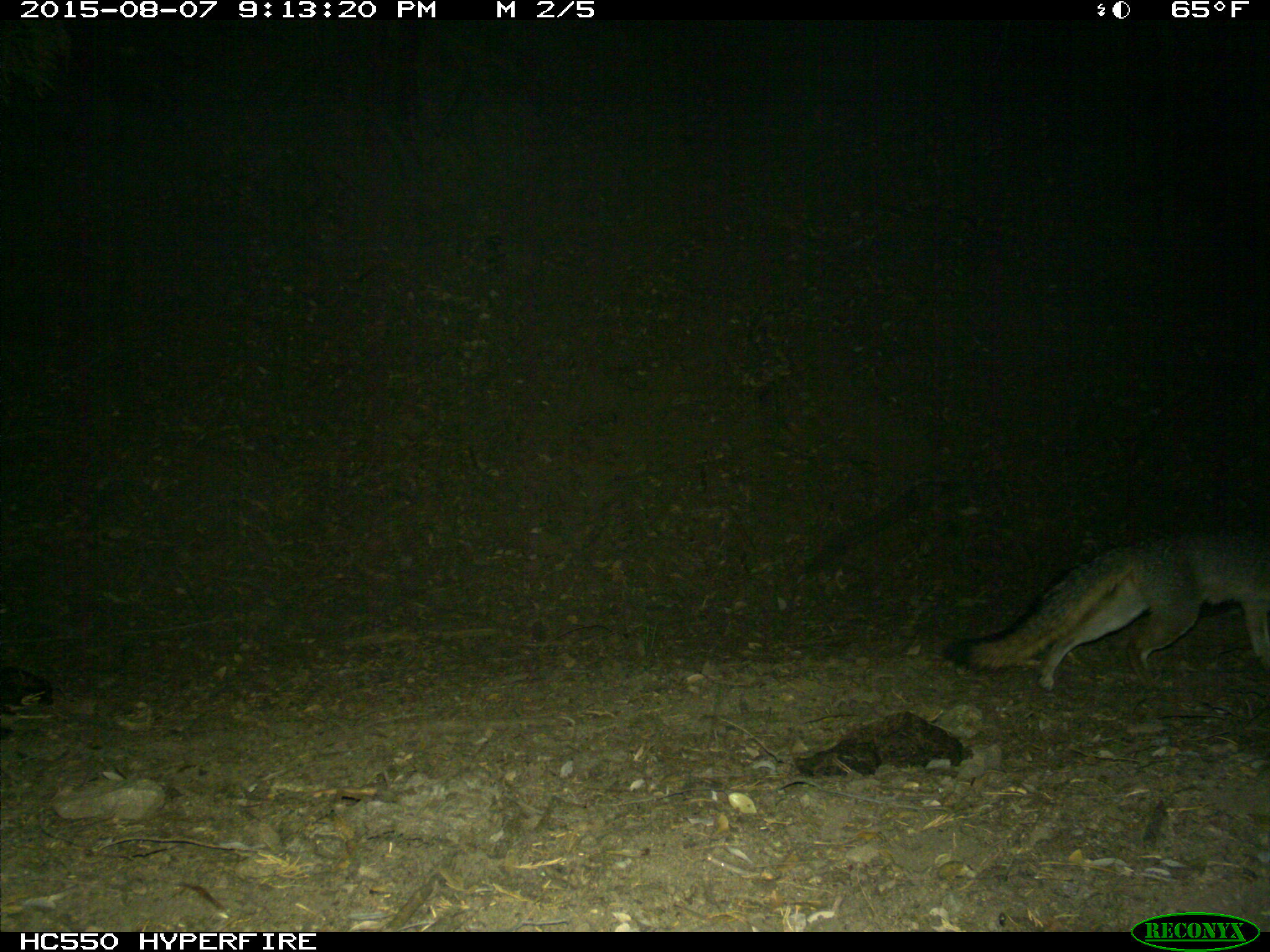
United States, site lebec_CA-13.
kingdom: Animalia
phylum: Chordata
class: Mammalia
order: Carnivora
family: Canidae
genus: Urocyon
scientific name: Urocyon cinereoargenteus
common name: gray fox